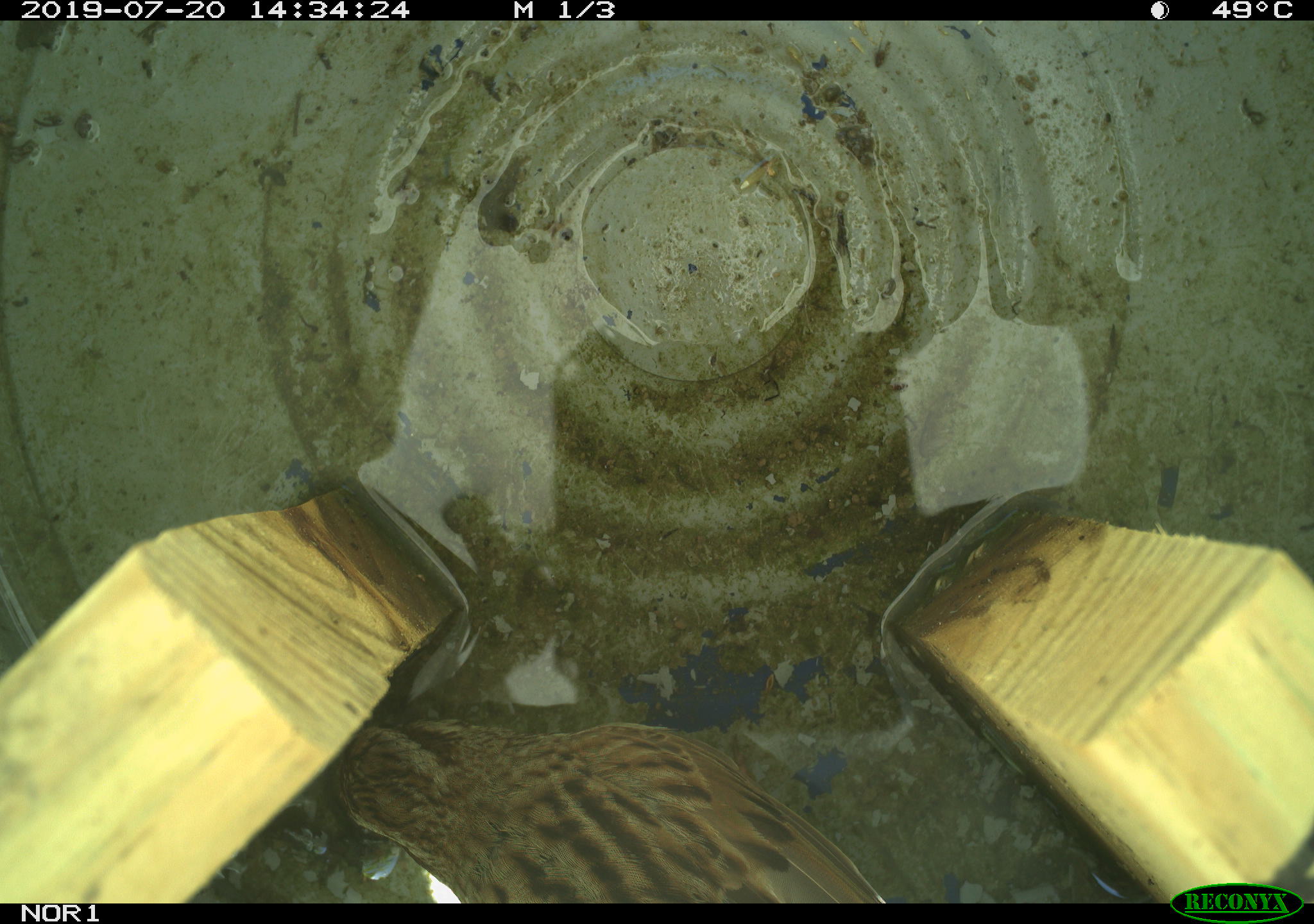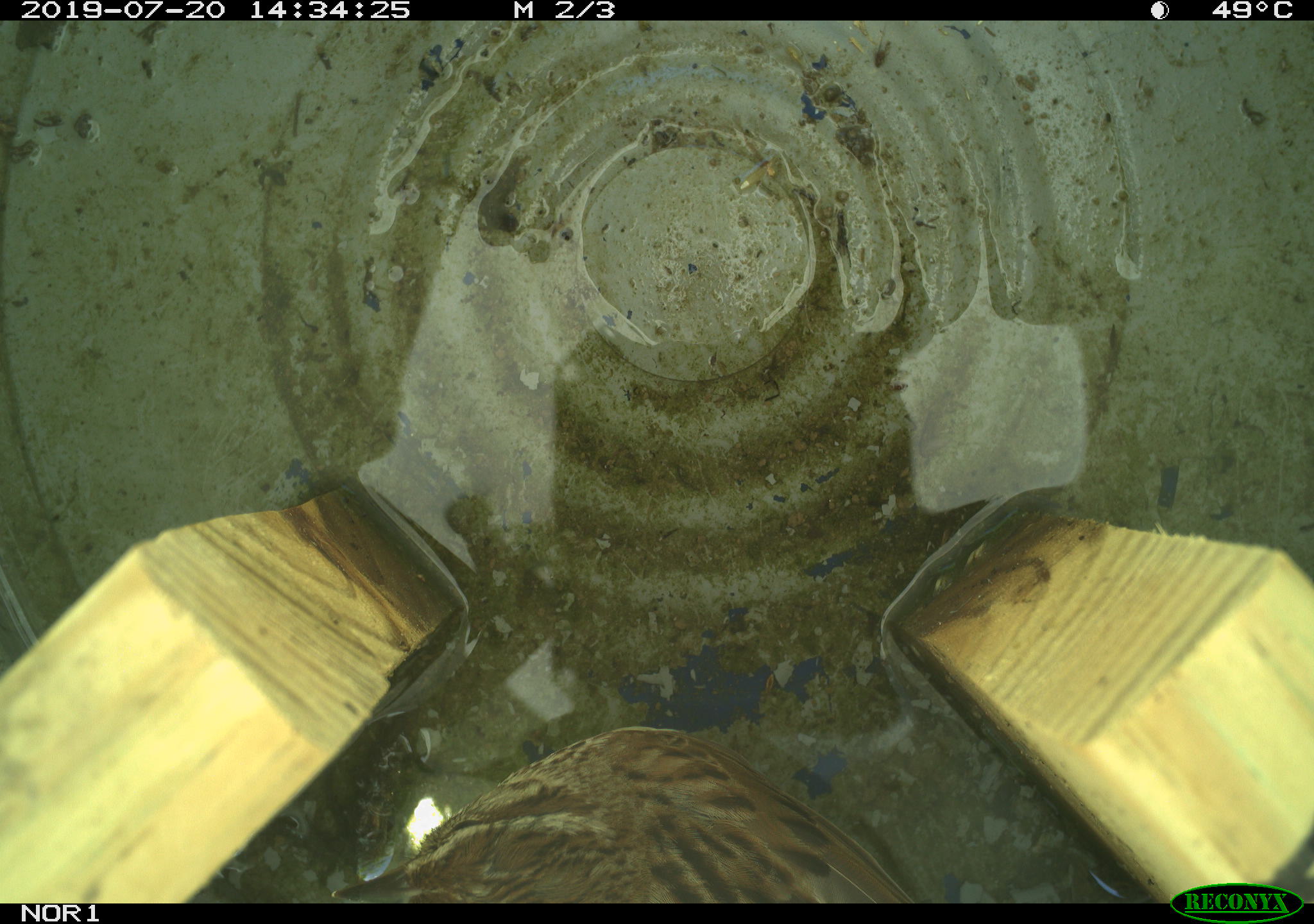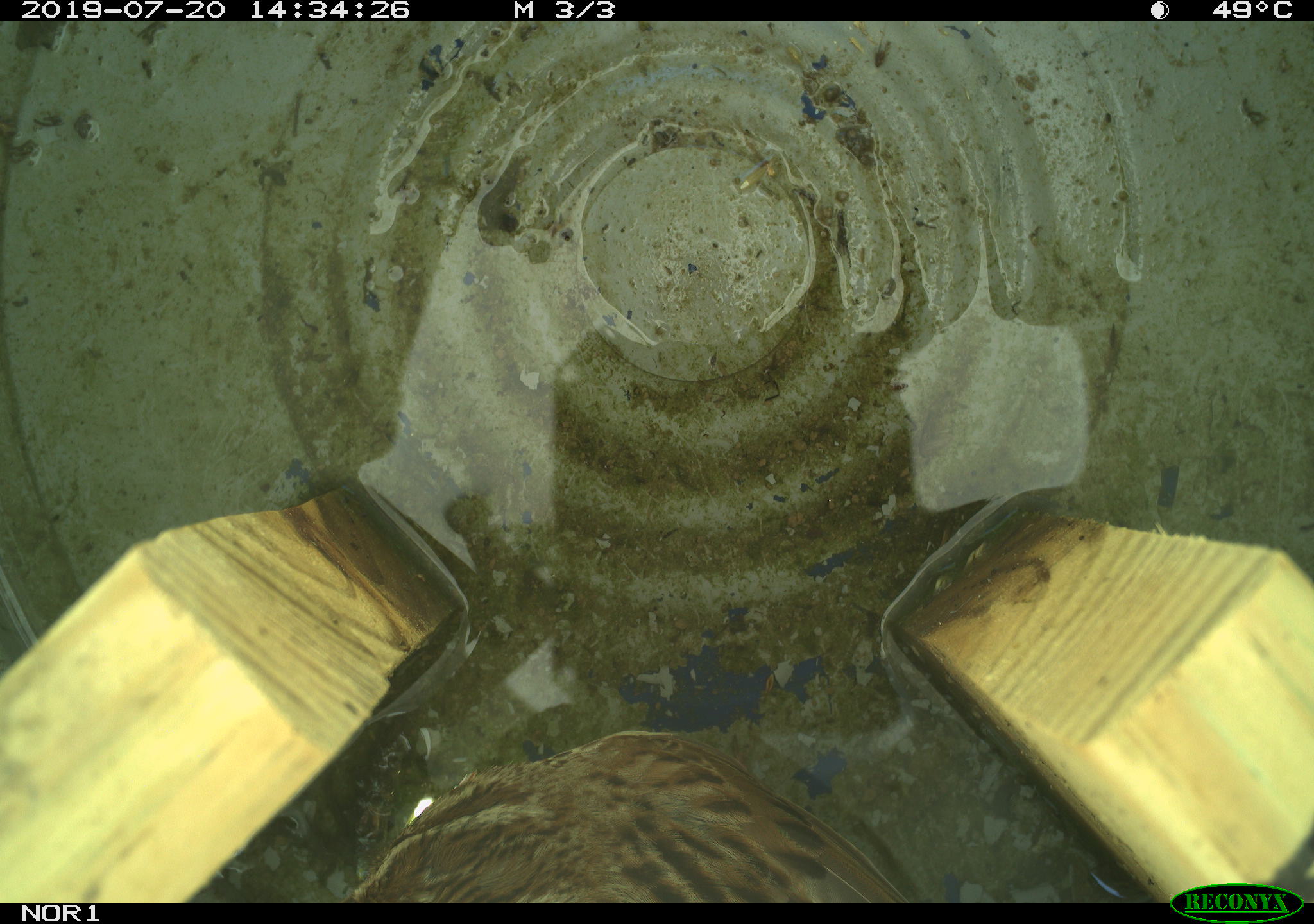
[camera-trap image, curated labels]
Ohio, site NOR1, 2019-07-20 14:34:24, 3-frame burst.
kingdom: Animalia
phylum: Chordata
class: Aves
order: Passeriformes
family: Passerellidae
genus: Melospiza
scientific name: Melospiza melodia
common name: song sparrow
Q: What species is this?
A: Song sparrow (Melospiza melodia).